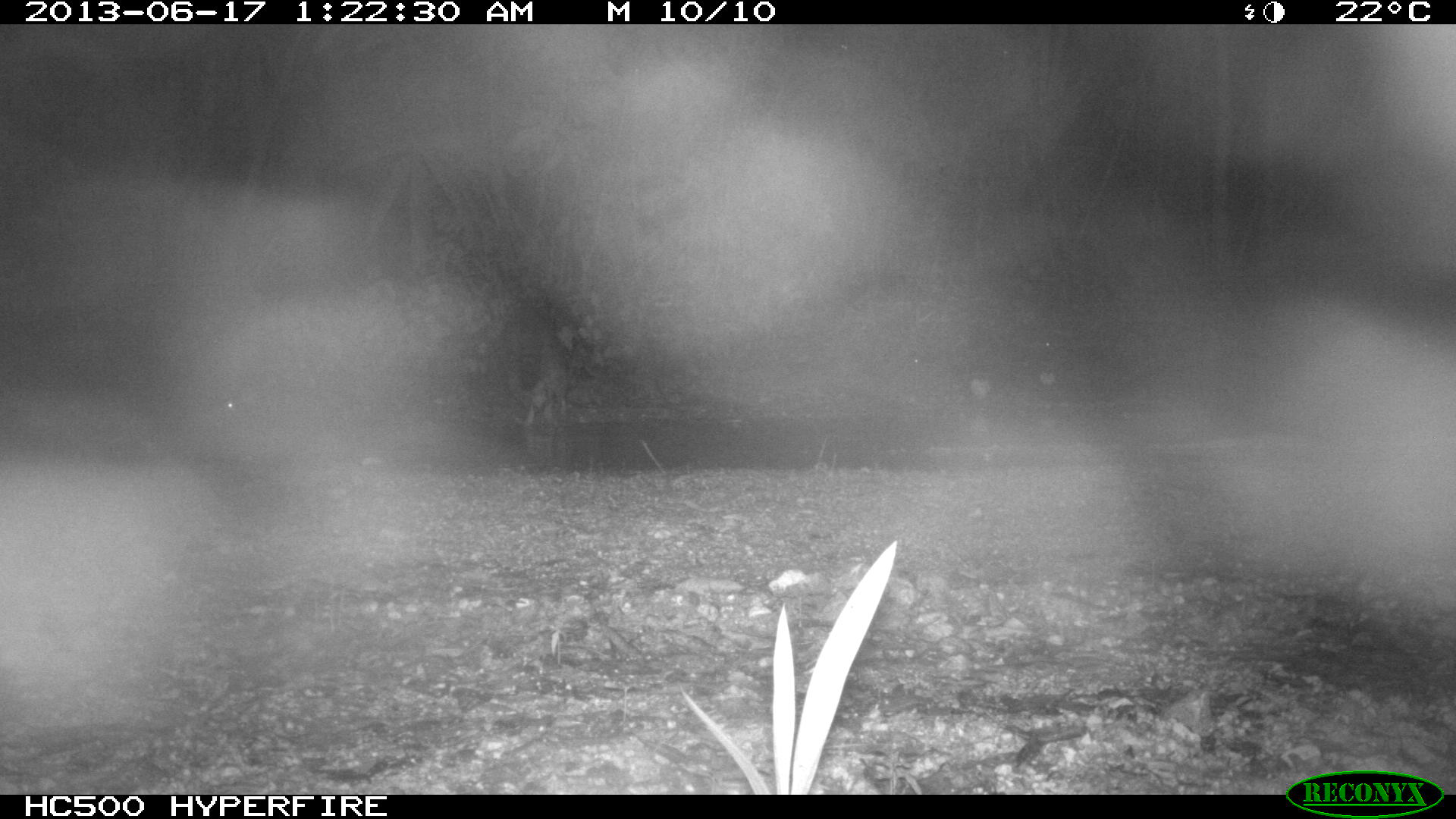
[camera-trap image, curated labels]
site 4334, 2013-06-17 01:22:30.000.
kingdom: Animalia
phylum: Chordata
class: Mammalia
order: Carnivora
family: Procyonidae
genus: Procyon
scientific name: Procyon lotor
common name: common raccoon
Procyon lotor (common raccoon), count 1.